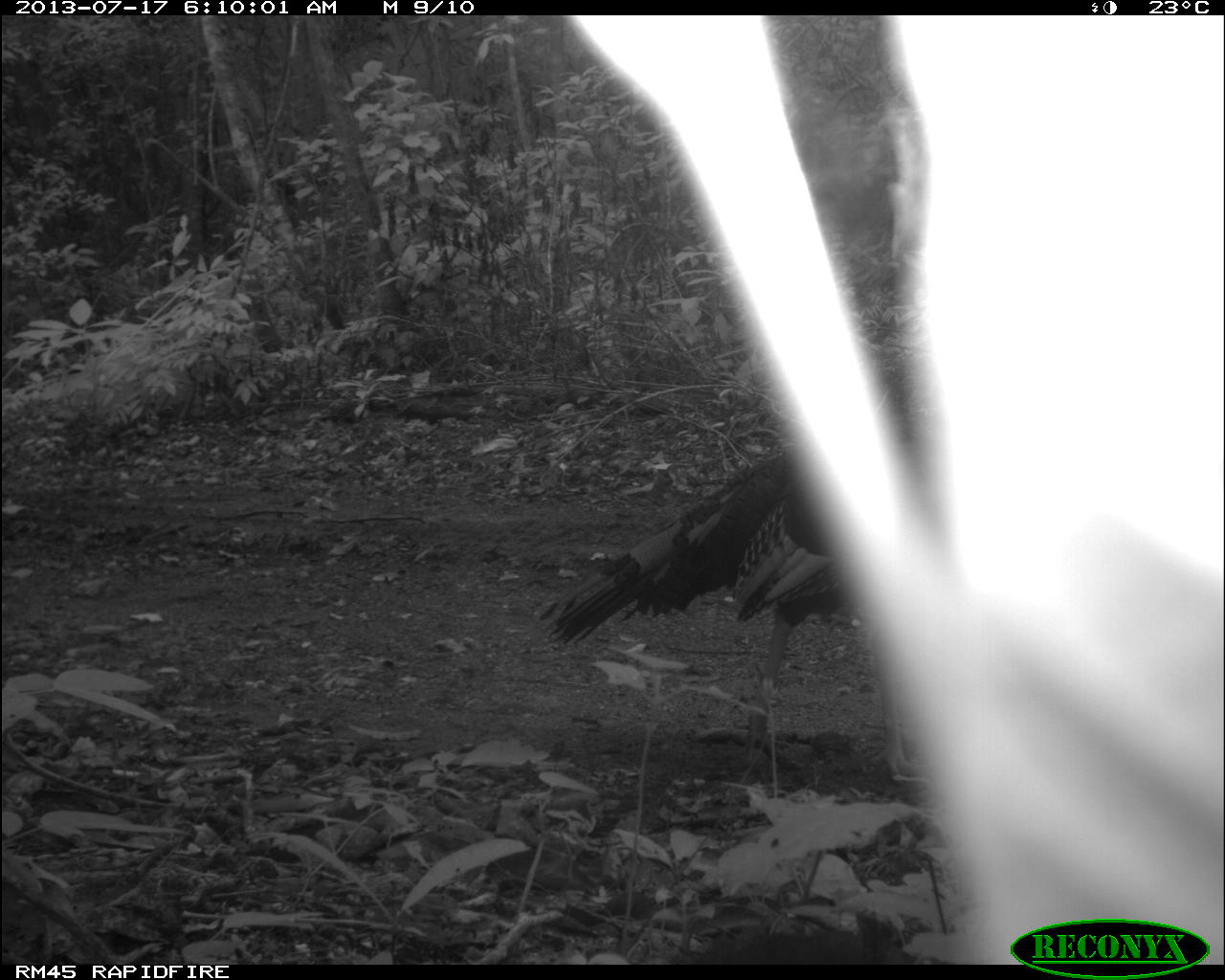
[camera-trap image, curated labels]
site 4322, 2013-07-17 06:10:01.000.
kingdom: Animalia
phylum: Chordata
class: Aves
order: Galliformes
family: Phasianidae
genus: Meleagris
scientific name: Meleagris ocellata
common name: ocellated turkey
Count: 1.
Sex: male.